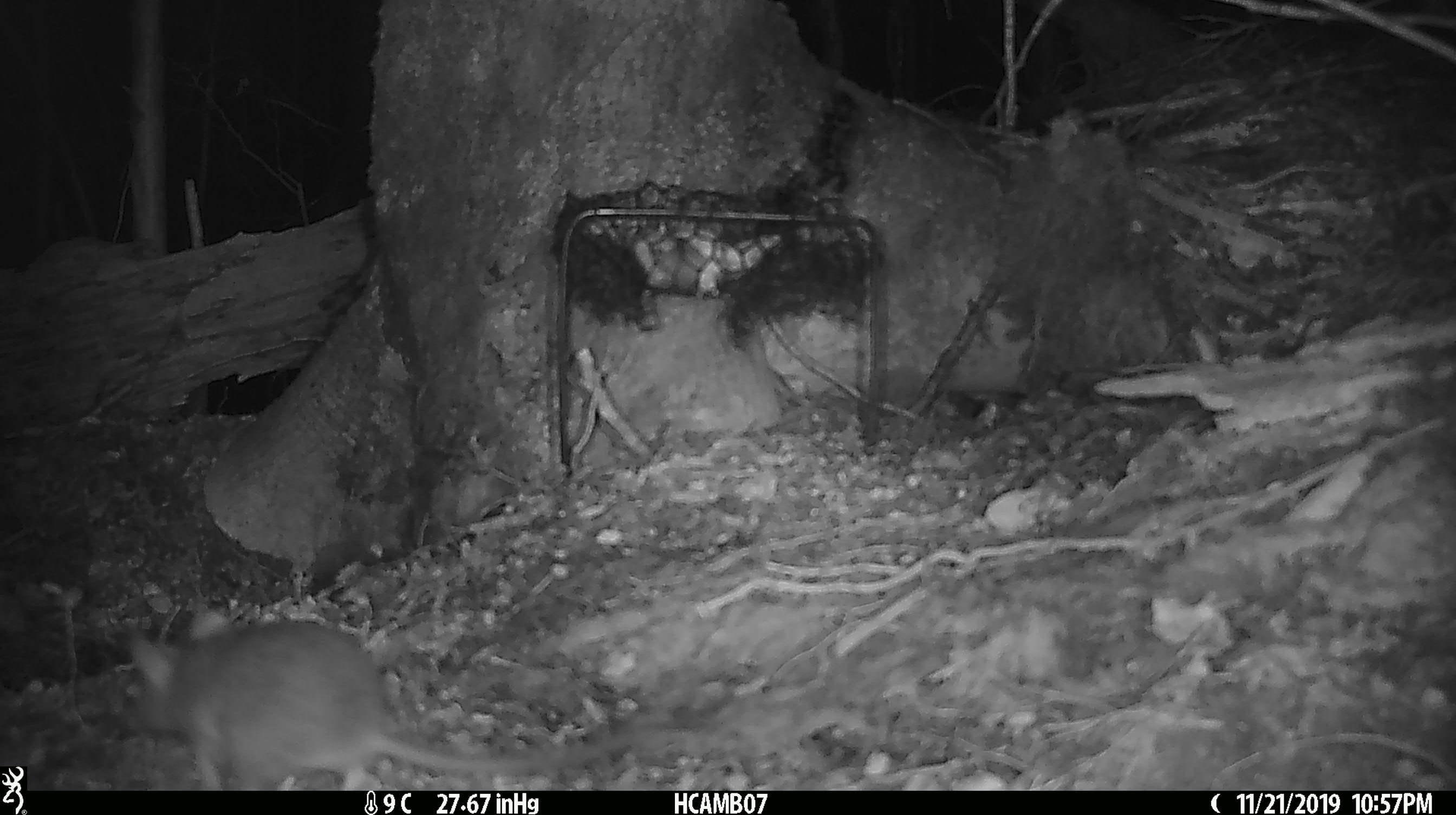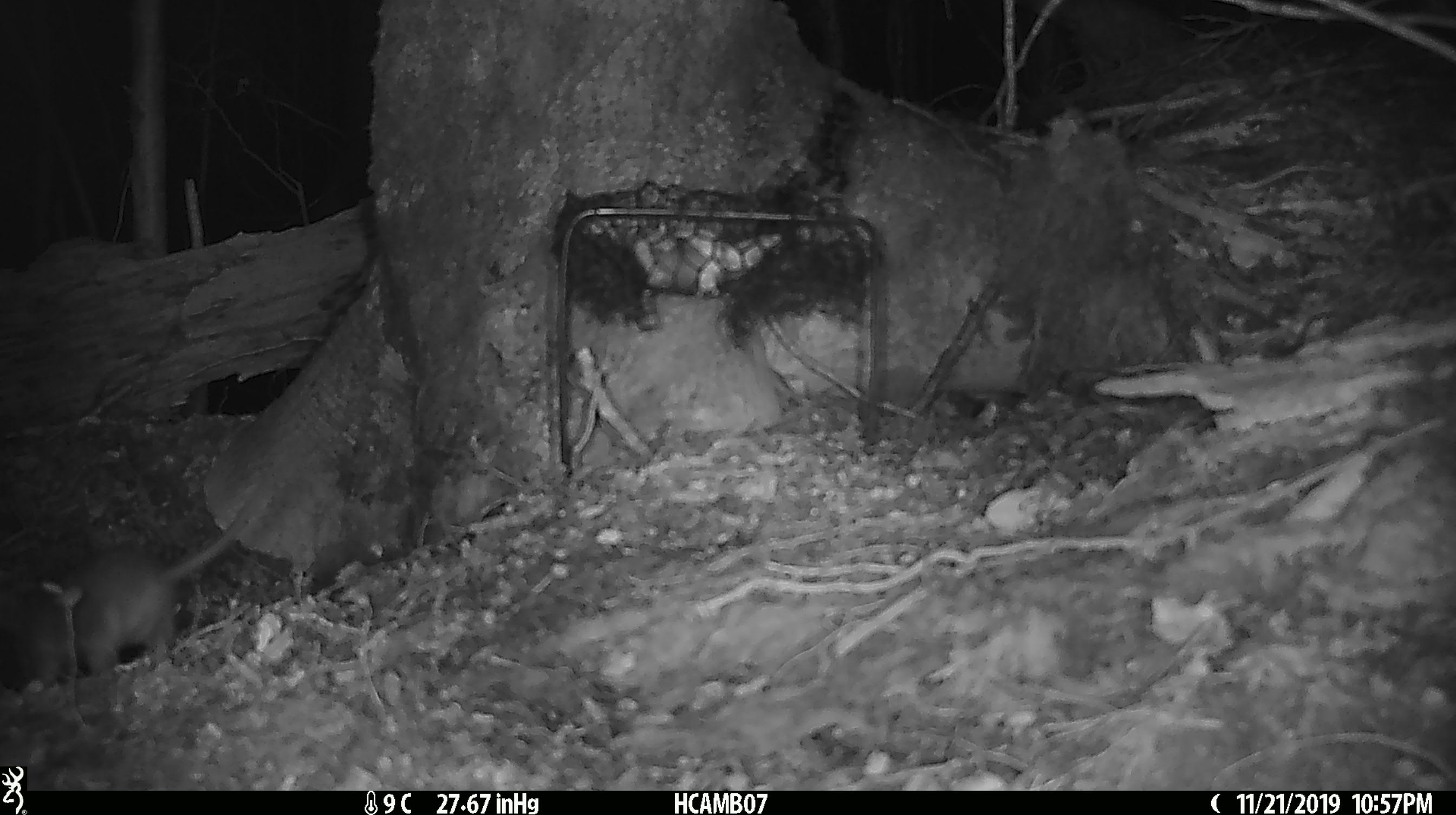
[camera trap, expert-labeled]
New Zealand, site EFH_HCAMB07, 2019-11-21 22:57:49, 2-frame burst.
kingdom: Animalia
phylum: Chordata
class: Mammalia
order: Rodentia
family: Muridae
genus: Mus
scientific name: Mus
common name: mouse